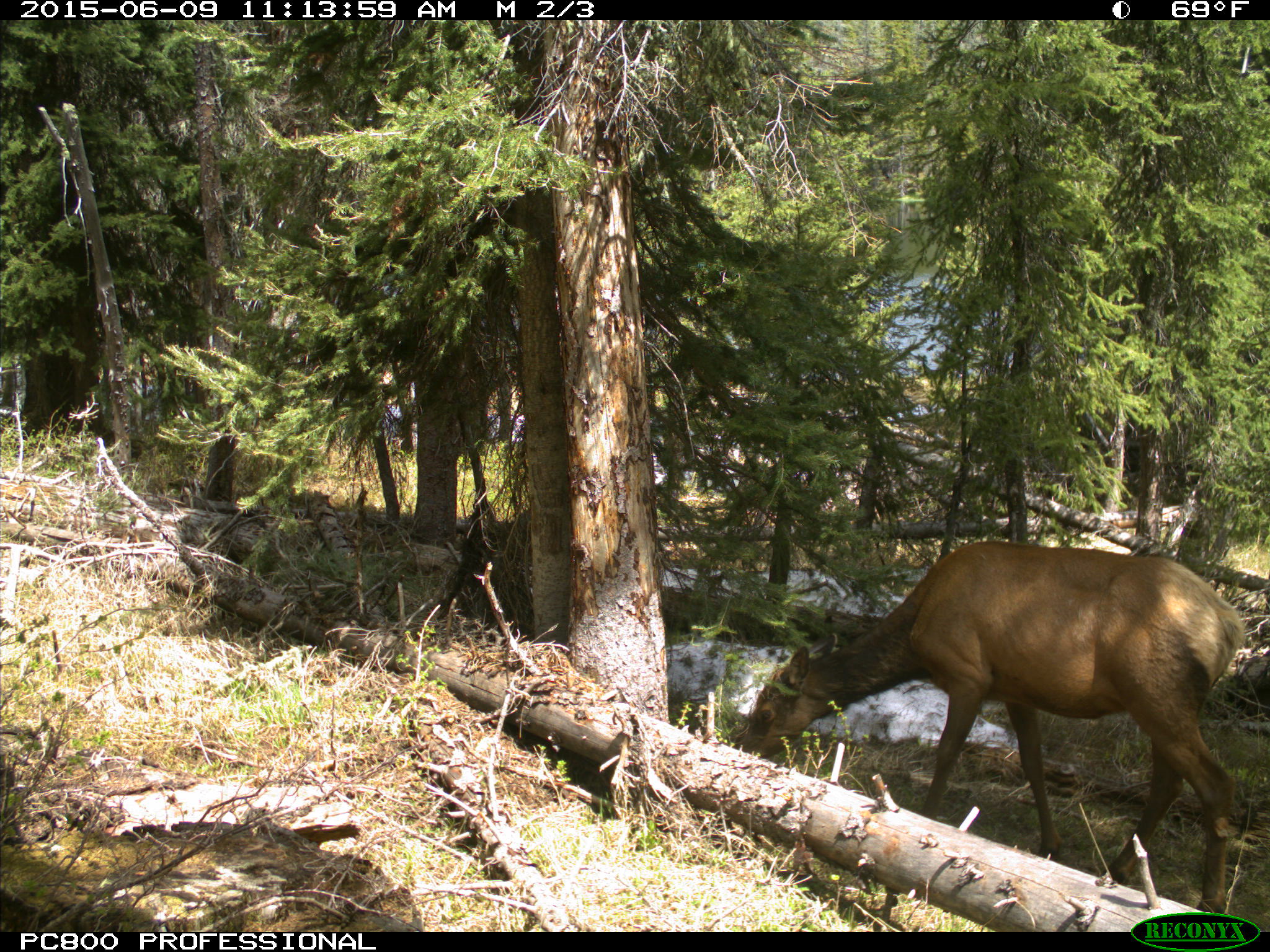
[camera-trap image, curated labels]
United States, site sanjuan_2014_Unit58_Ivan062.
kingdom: Animalia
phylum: Chordata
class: Mammalia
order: Artiodactyla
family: Cervidae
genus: Cervus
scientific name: Cervus elaphus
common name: red deer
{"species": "Cervus elaphus (red deer)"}